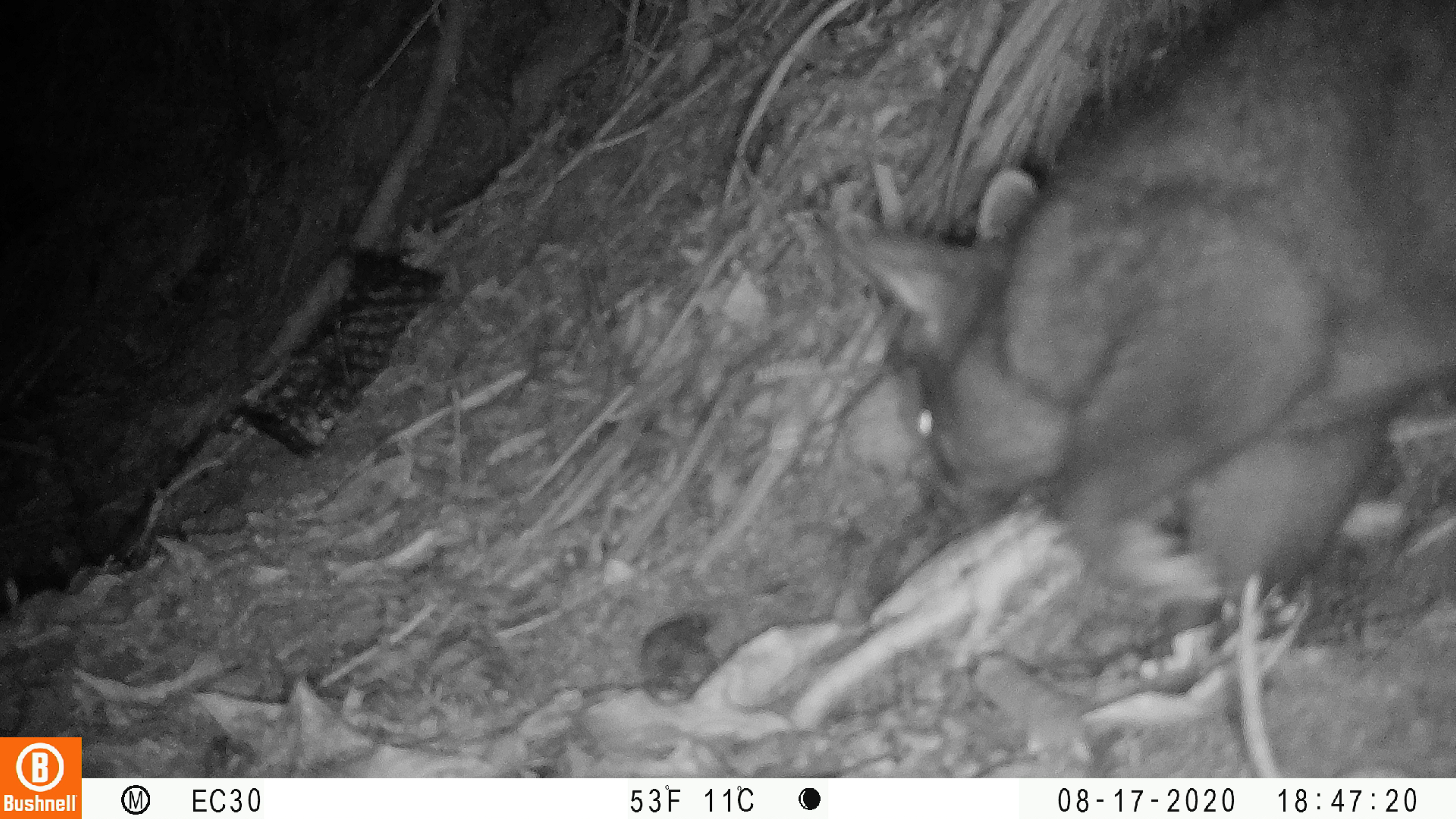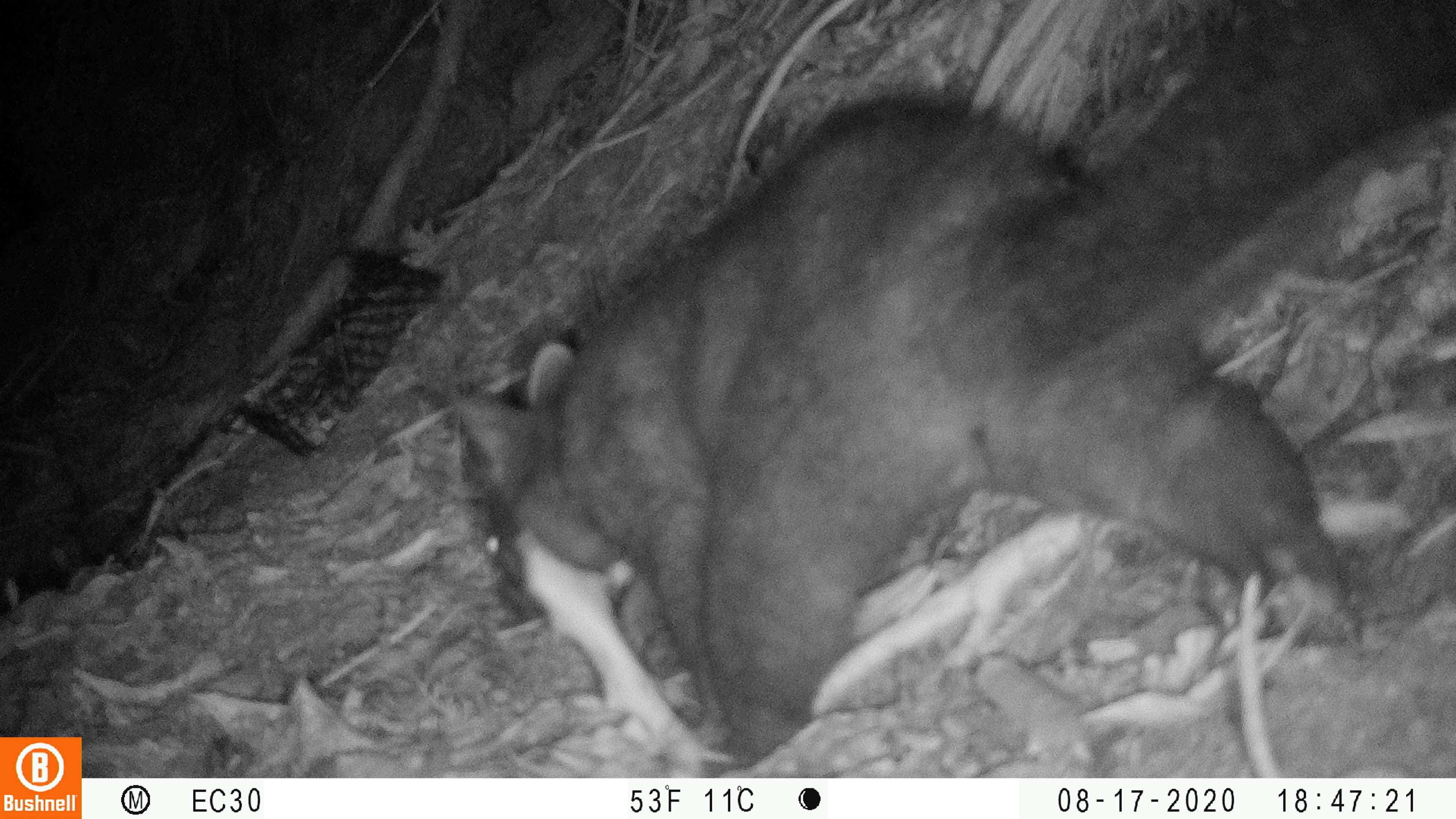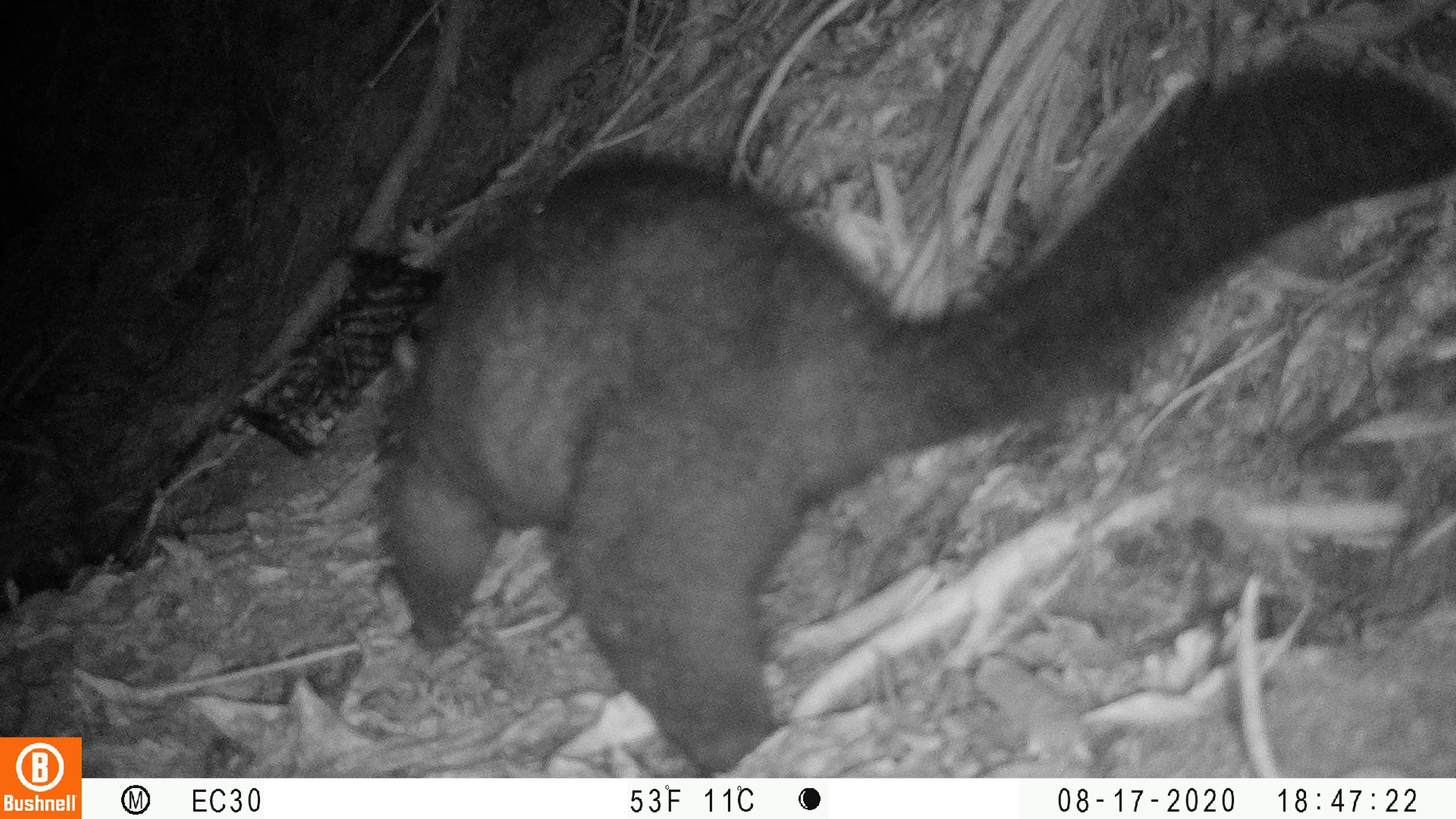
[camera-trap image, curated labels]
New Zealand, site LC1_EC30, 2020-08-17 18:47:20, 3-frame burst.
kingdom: Animalia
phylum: Chordata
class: Mammalia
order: Diprotodontia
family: Phalangeridae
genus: Trichosurus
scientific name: Trichosurus vulpecula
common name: common brushtail possum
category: possum